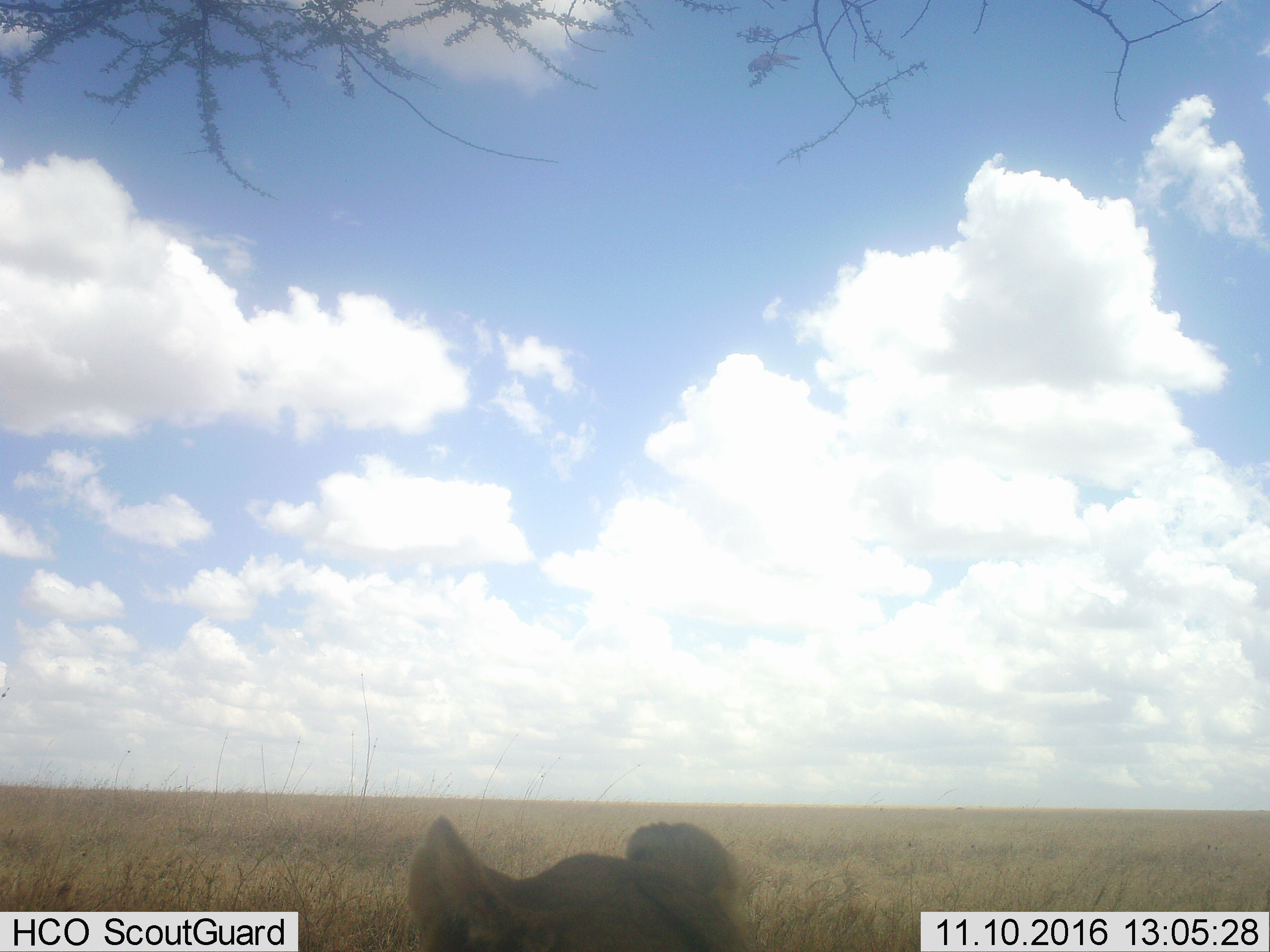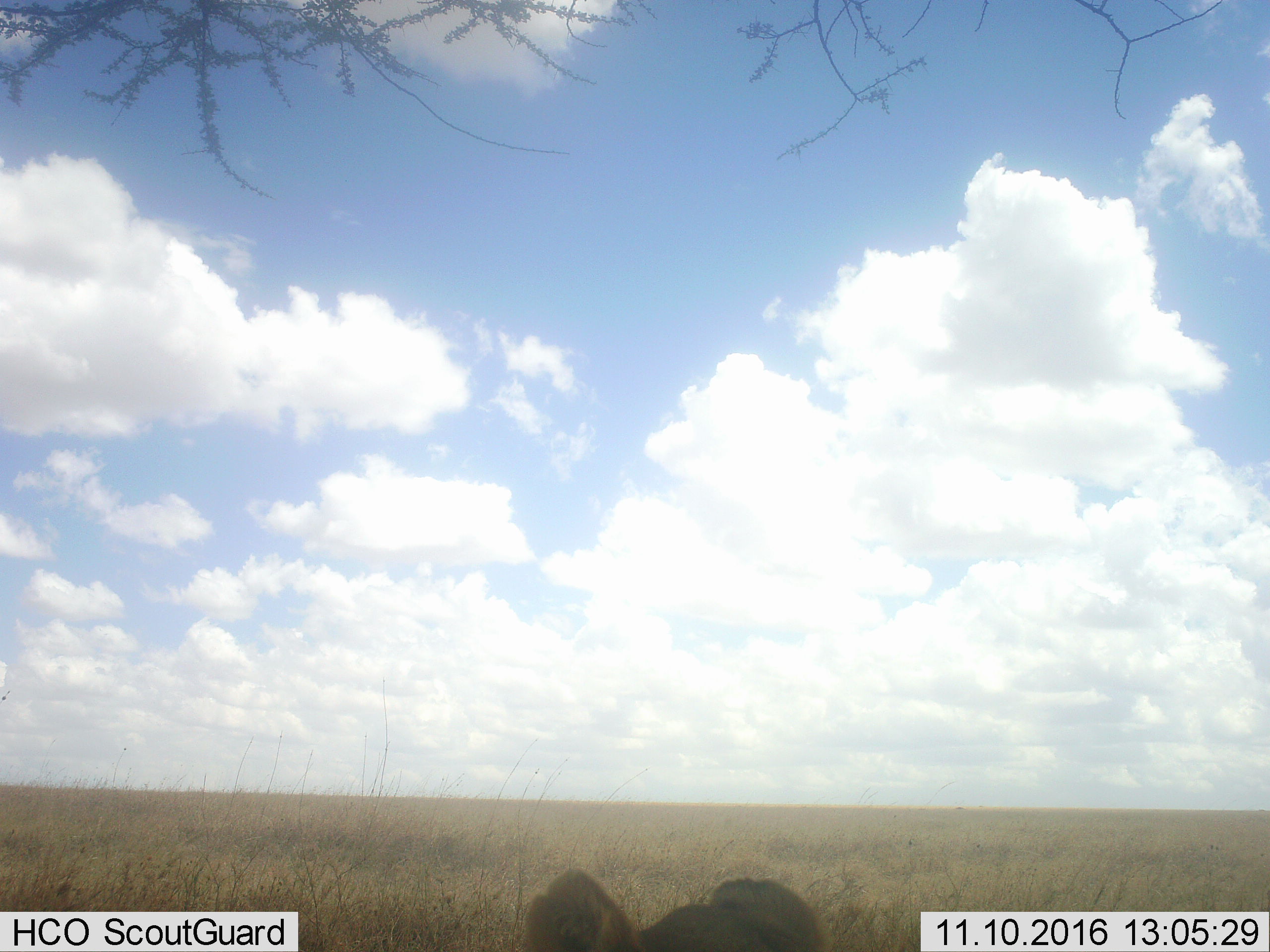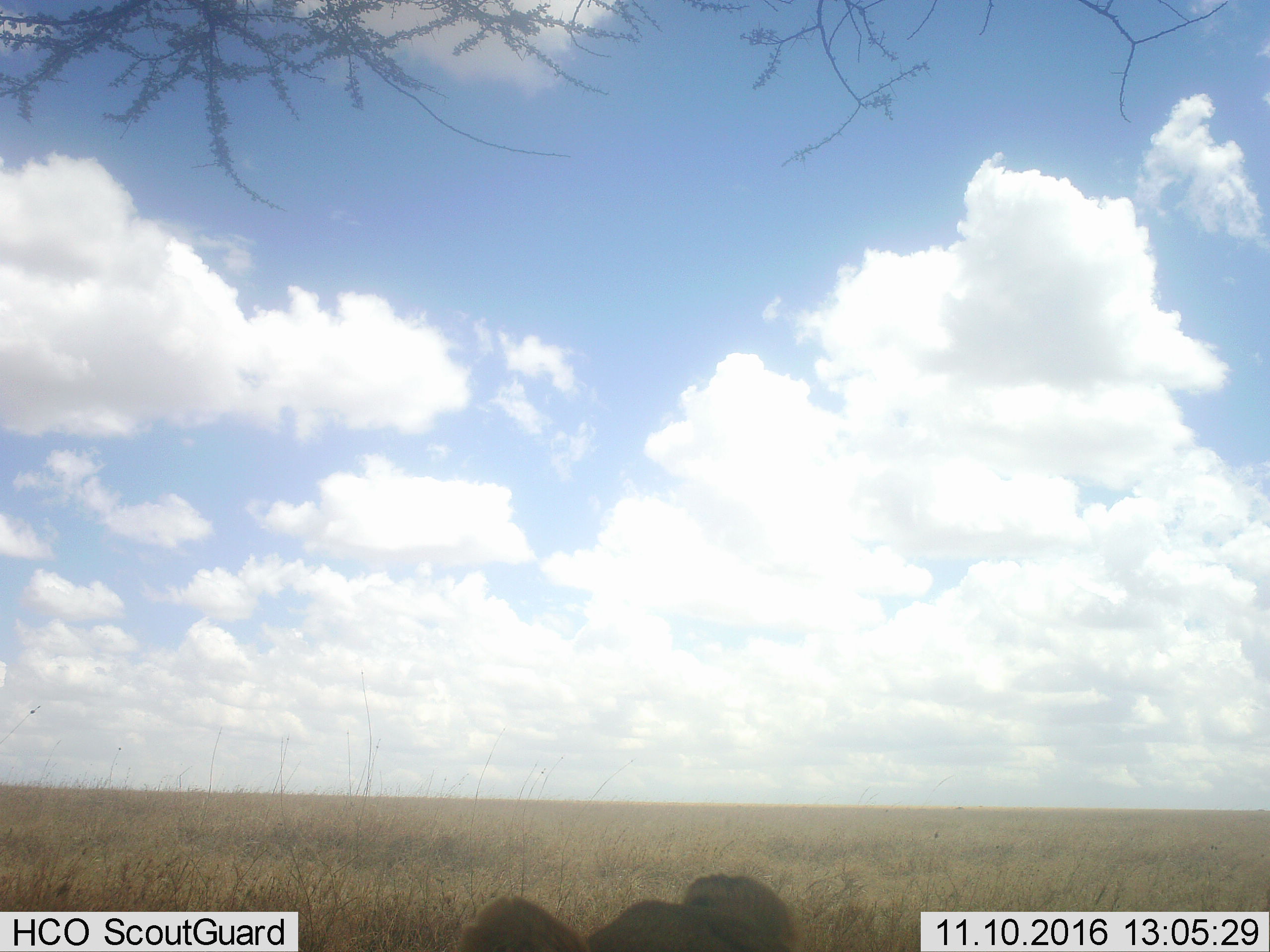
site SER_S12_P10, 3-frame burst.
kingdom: Animalia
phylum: Chordata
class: Mammalia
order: Carnivora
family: Felidae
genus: Panthera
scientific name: Panthera leo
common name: lion female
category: lionfemale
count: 1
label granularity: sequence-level